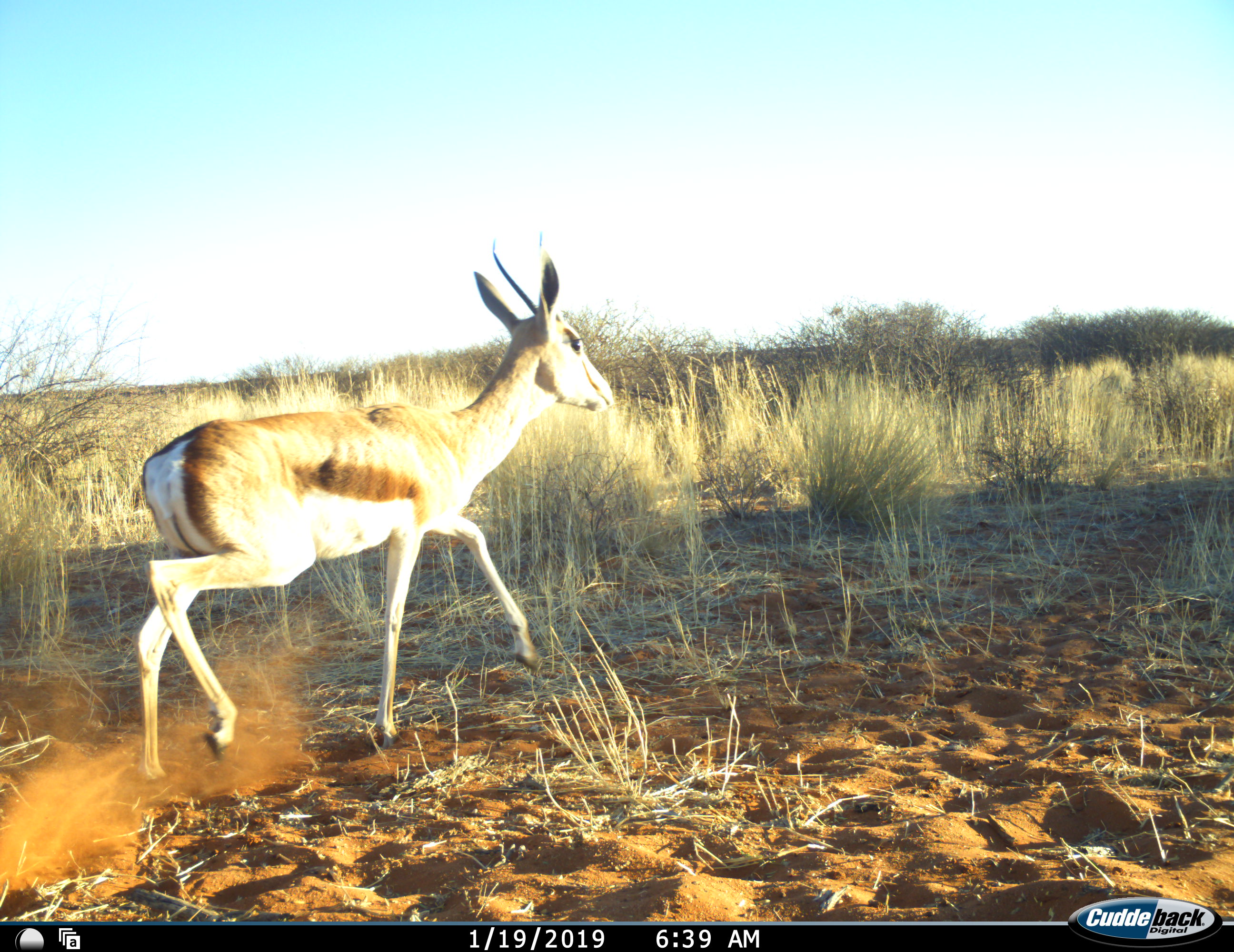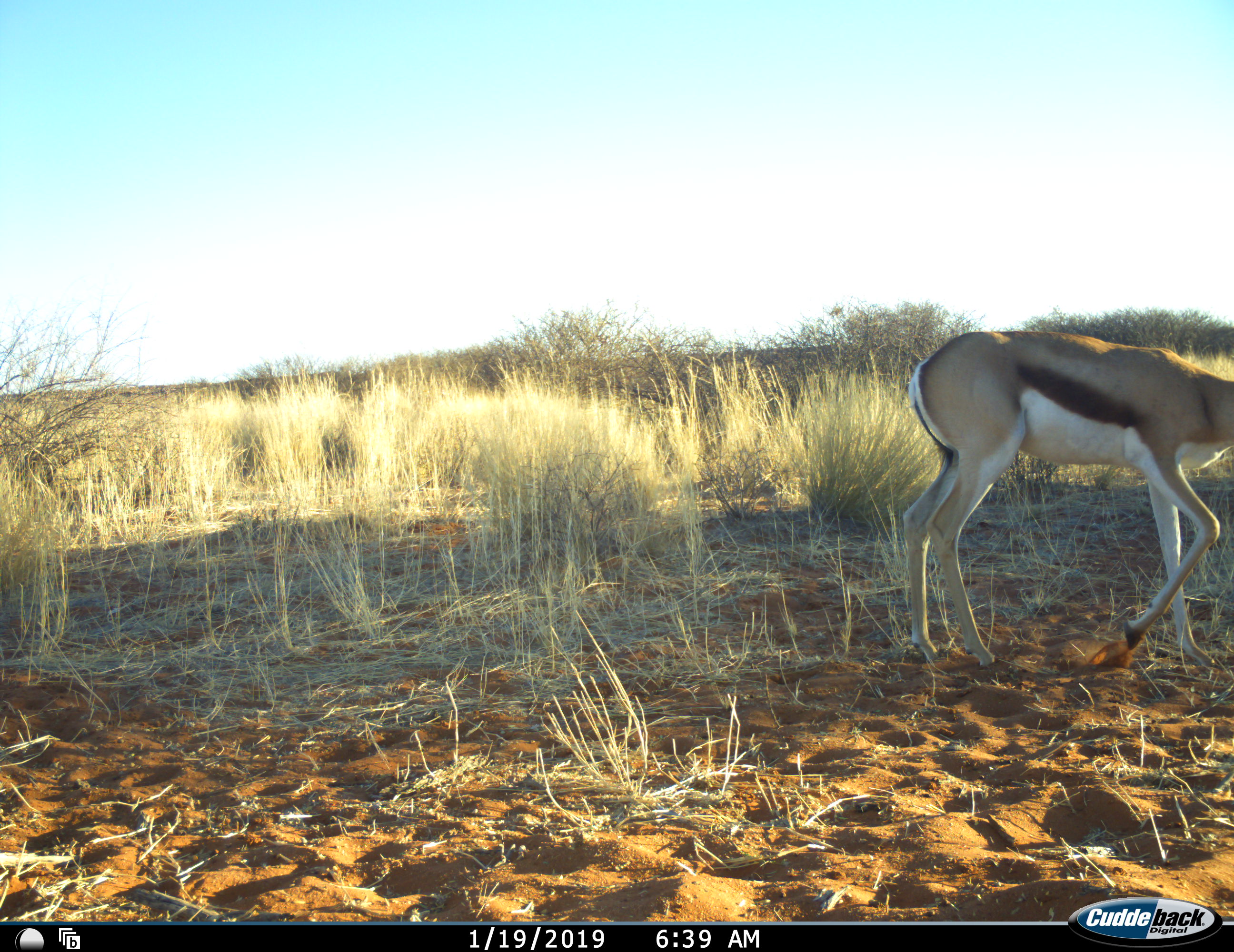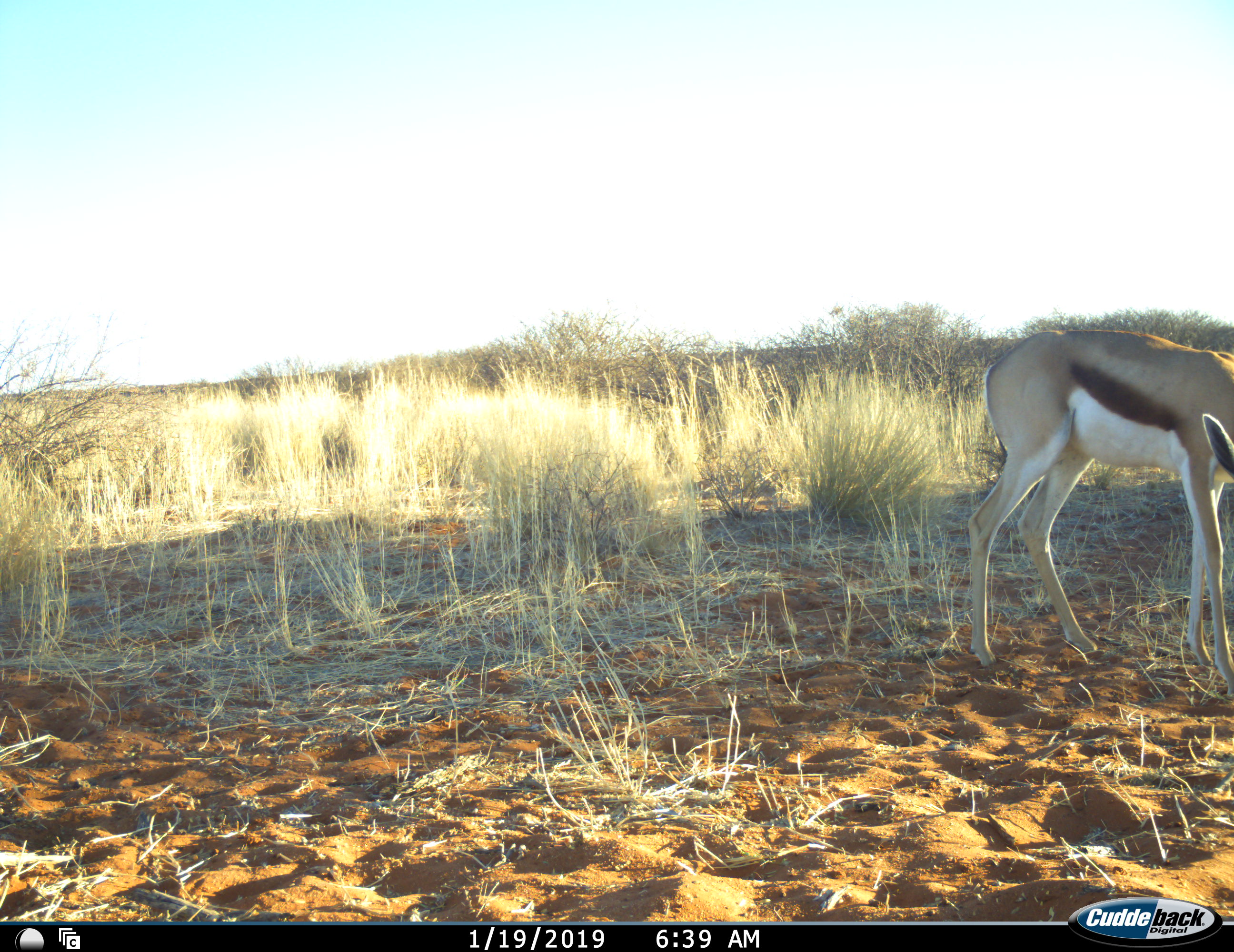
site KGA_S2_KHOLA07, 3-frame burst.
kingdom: Animalia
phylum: Chordata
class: Mammalia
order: Artiodactyla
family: Bovidae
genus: Antidorcas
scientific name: Antidorcas marsupialis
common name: springbok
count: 1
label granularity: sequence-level